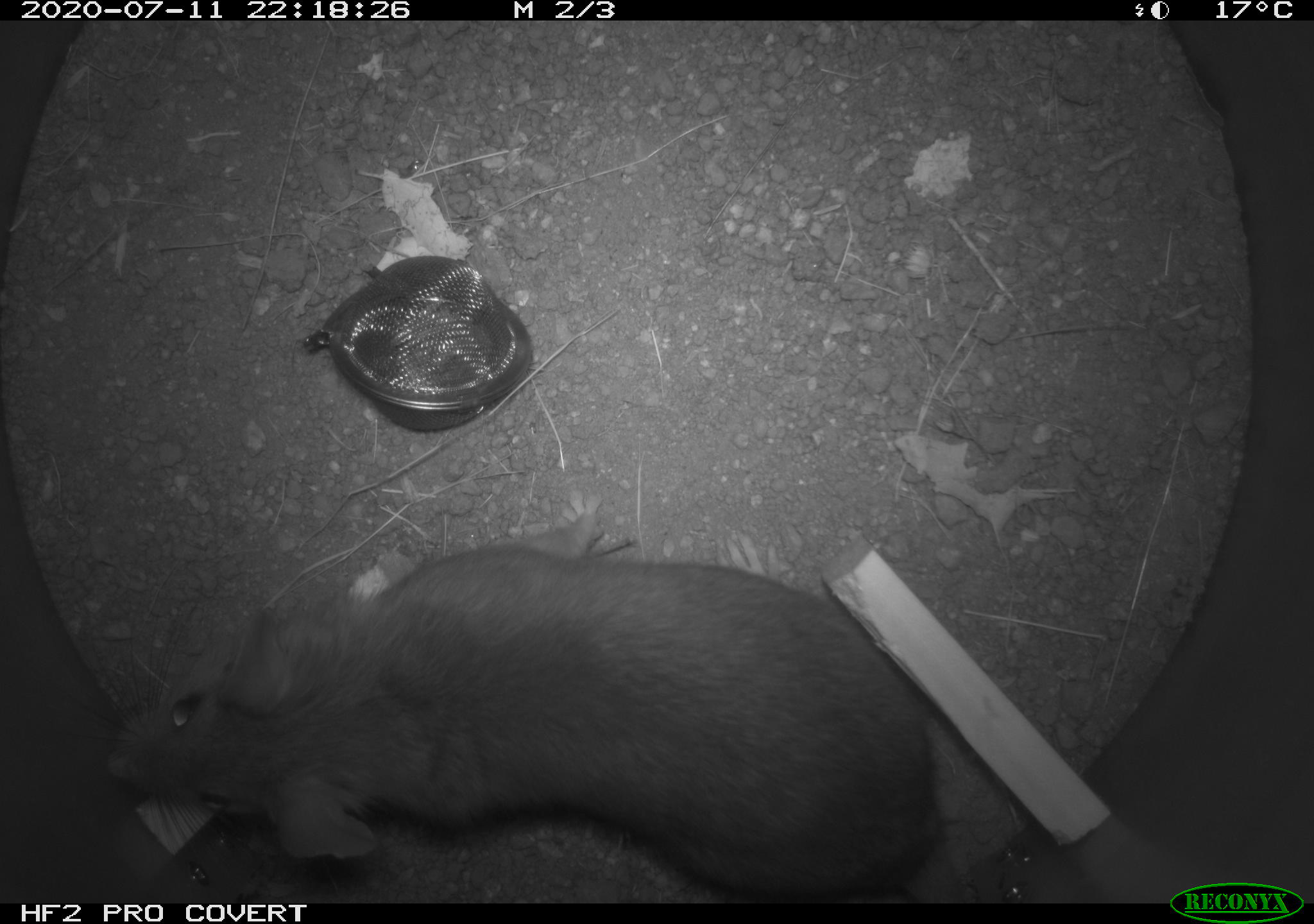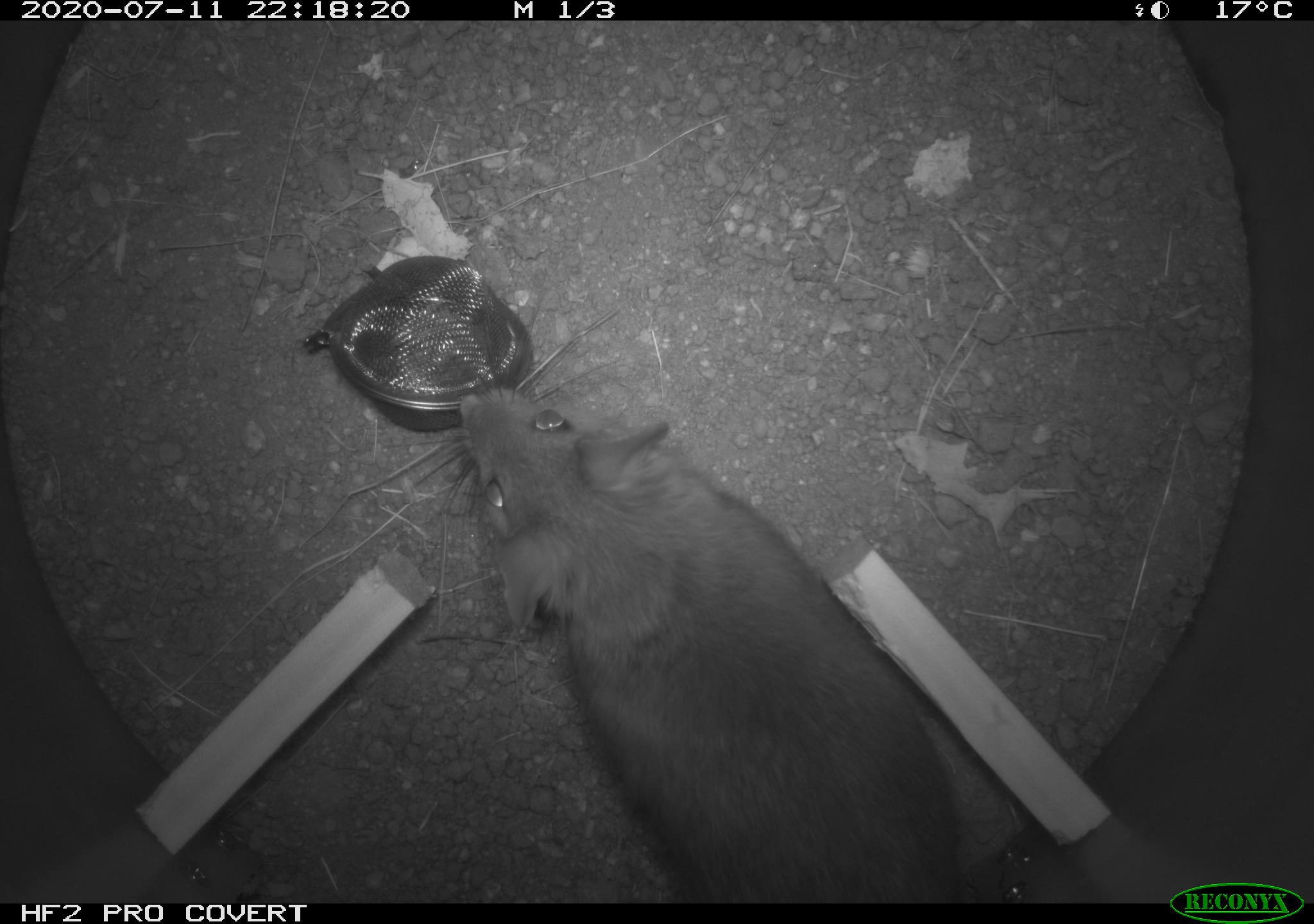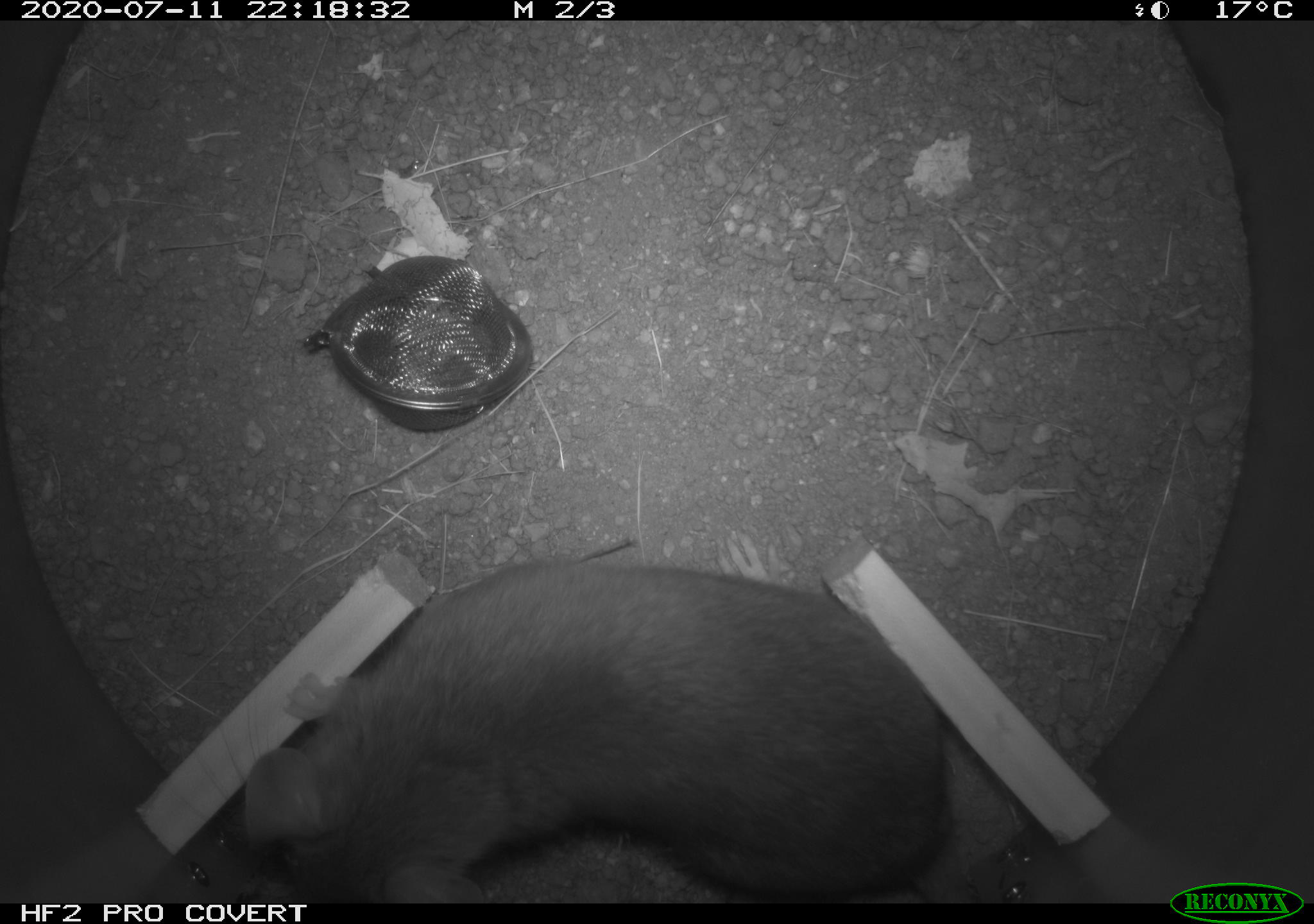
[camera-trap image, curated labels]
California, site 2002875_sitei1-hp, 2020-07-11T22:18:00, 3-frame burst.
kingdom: Animalia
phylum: Chordata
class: Mammalia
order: Rodentia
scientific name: Rodentia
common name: rodent